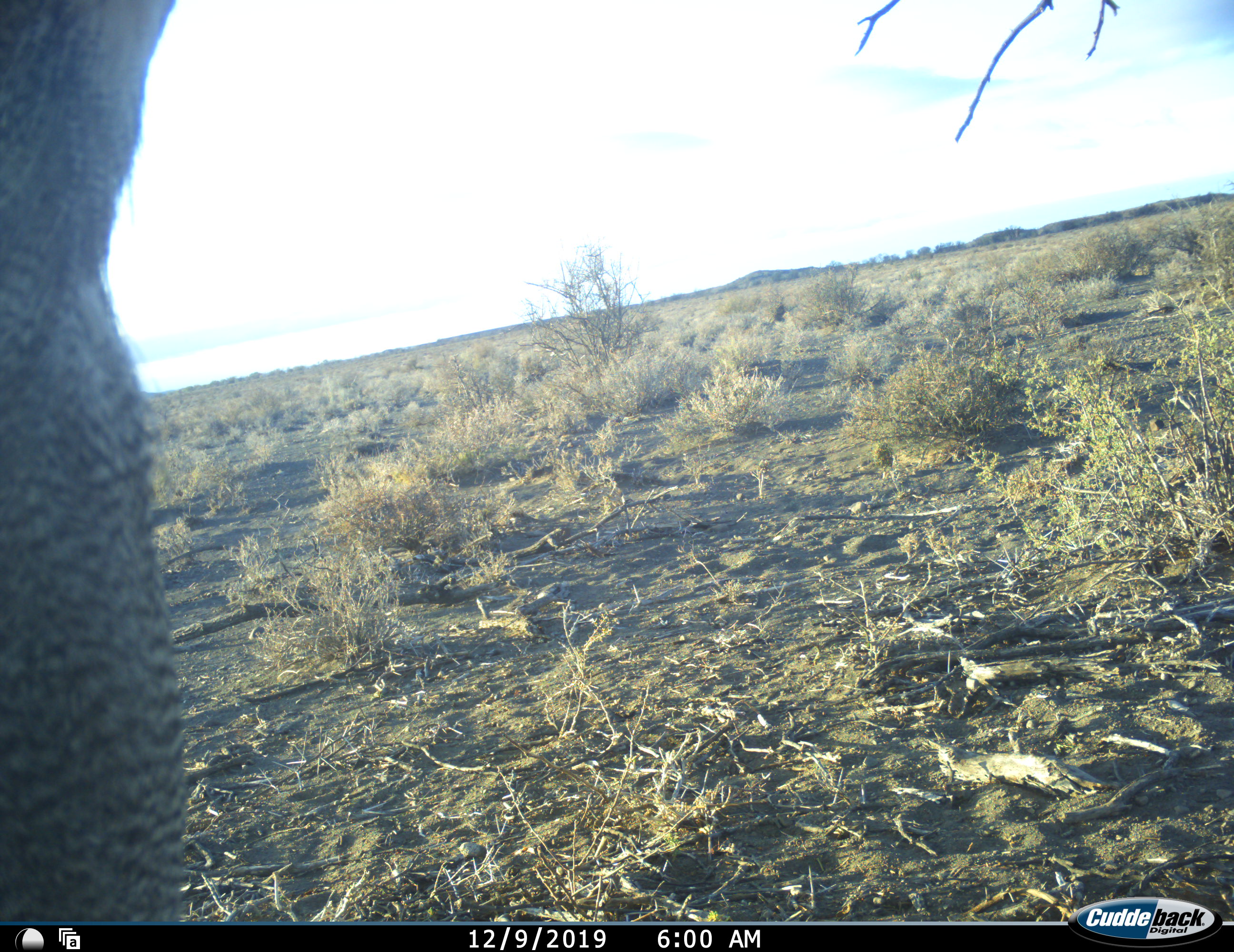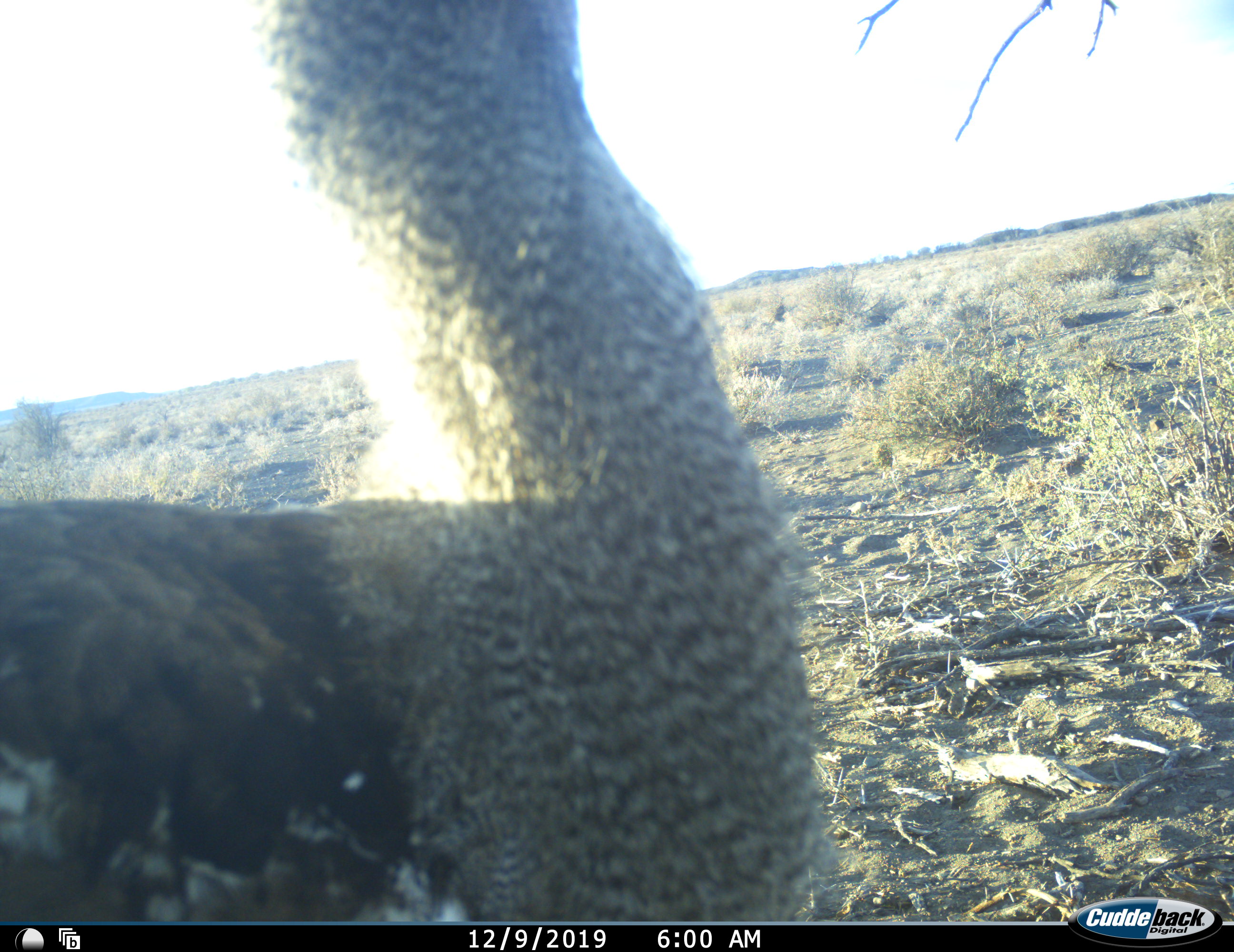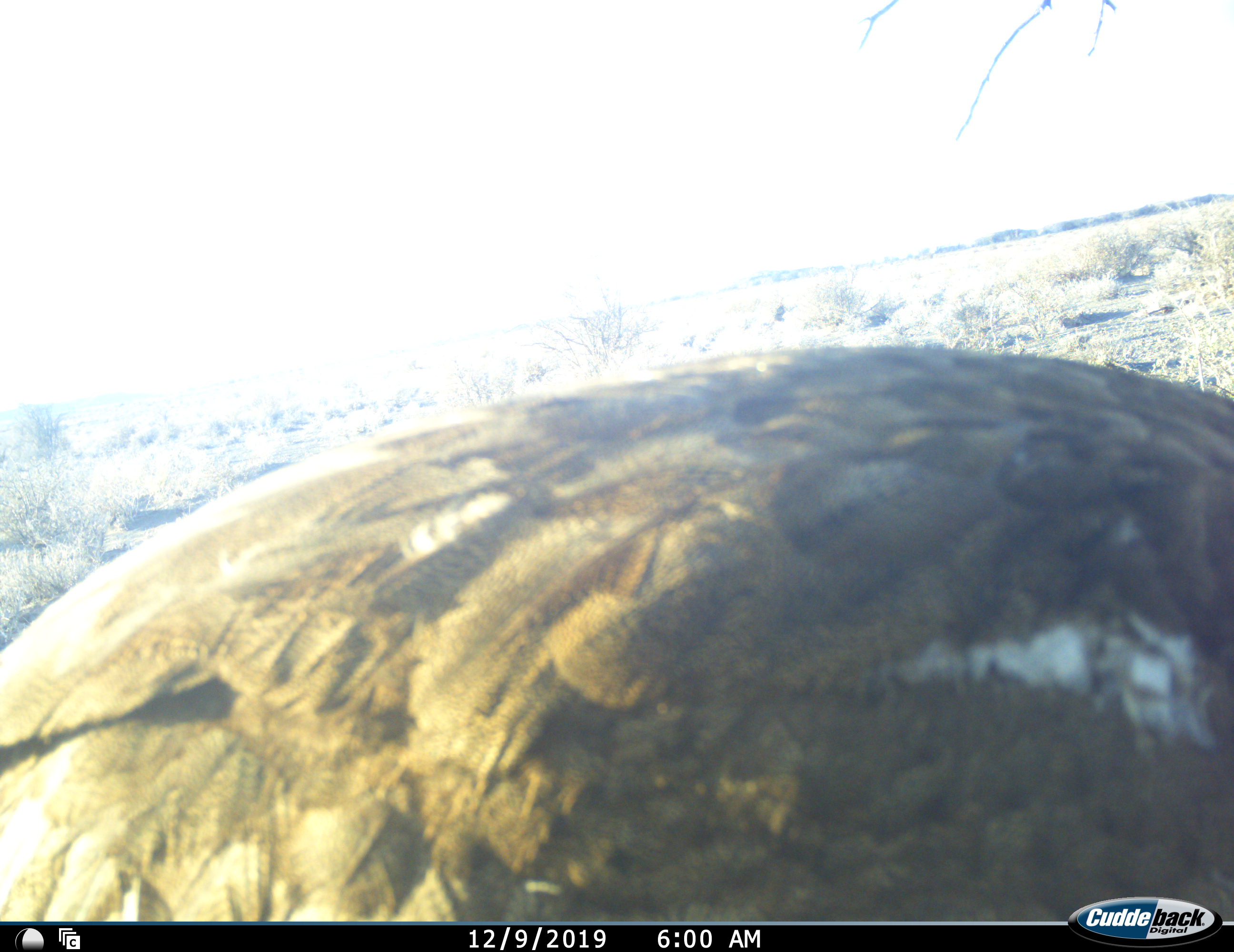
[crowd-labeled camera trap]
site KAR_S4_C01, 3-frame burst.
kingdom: Animalia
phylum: Chordata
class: Aves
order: Otidiformes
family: Otididae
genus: Ardeotis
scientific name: Ardeotis kori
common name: kori bustard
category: bustardkori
Bustardkori (kori bustard) (Ardeotis kori), count 1. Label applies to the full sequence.